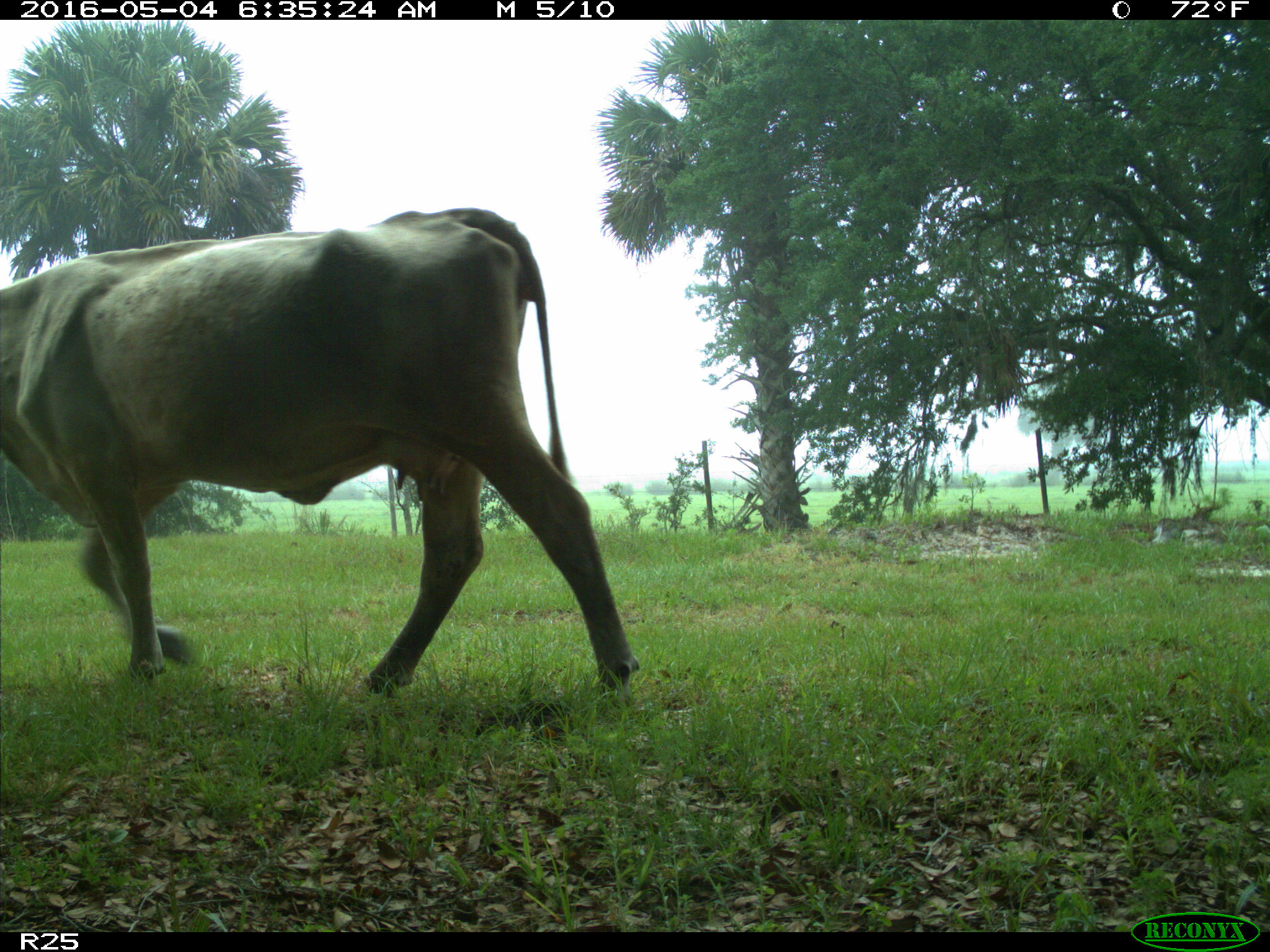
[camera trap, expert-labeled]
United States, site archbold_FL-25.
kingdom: Animalia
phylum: Chordata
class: Mammalia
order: Artiodactyla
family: Bovidae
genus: Bos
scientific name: Bos taurus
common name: domestic cow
Bos taurus (domestic cow).